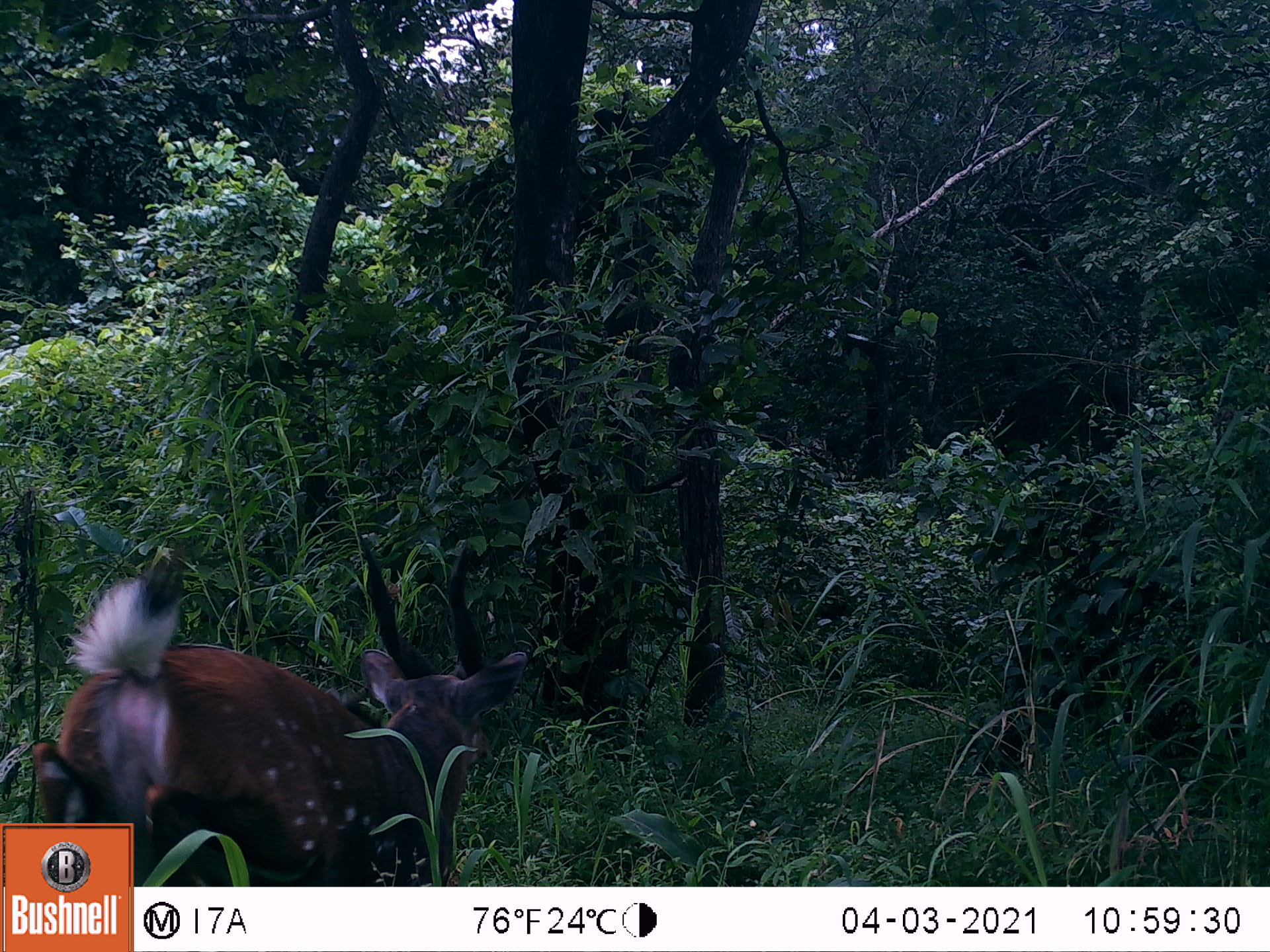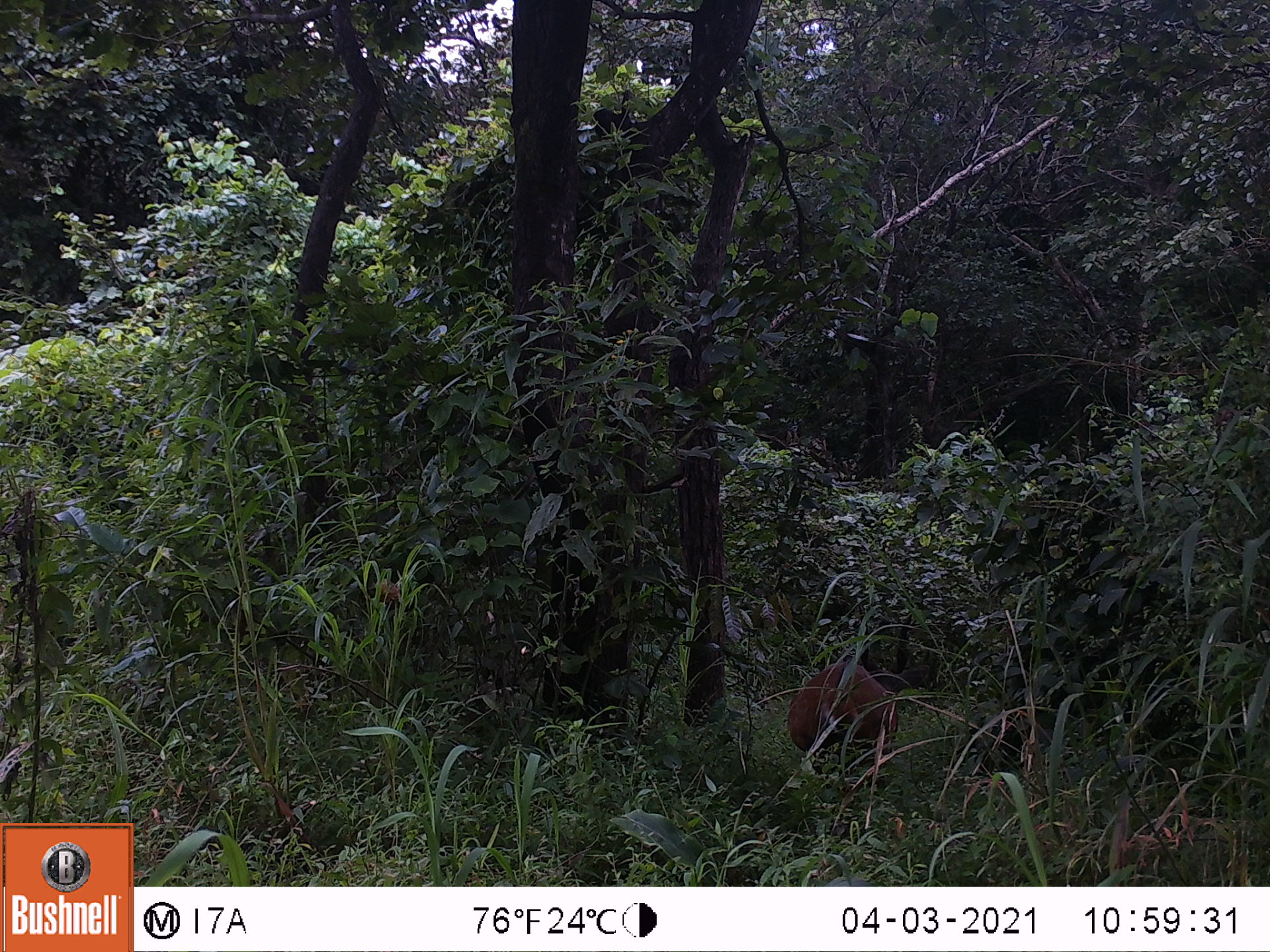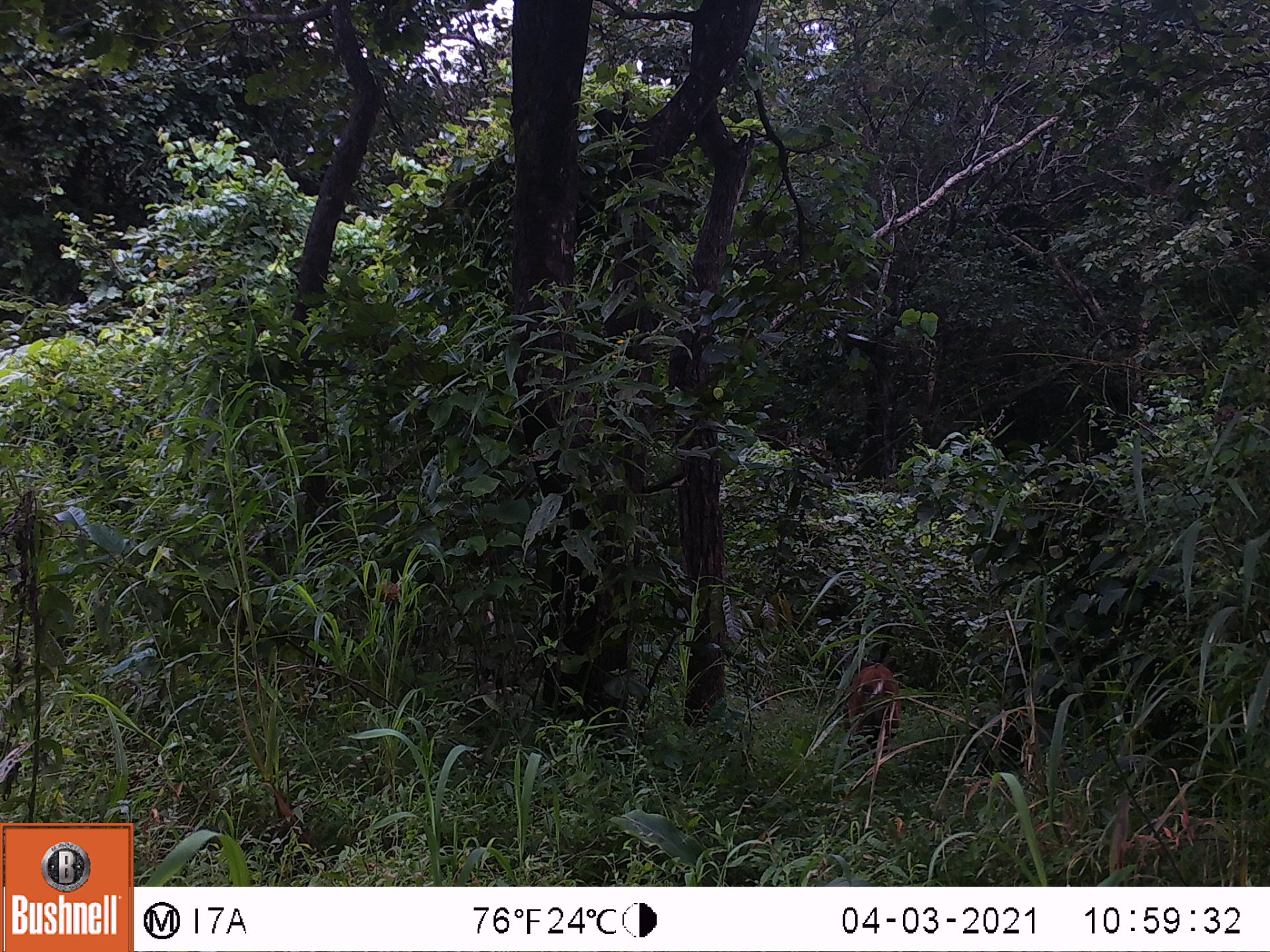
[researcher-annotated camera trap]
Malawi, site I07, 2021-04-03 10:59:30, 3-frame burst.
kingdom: Animalia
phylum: Chordata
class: Mammalia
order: Artiodactyla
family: Bovidae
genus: Tragelaphus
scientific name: Tragelaphus sylvaticus sylvaticus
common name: cape bushbuck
Cape bushbuck (Tragelaphus sylvaticus sylvaticus), count 1.